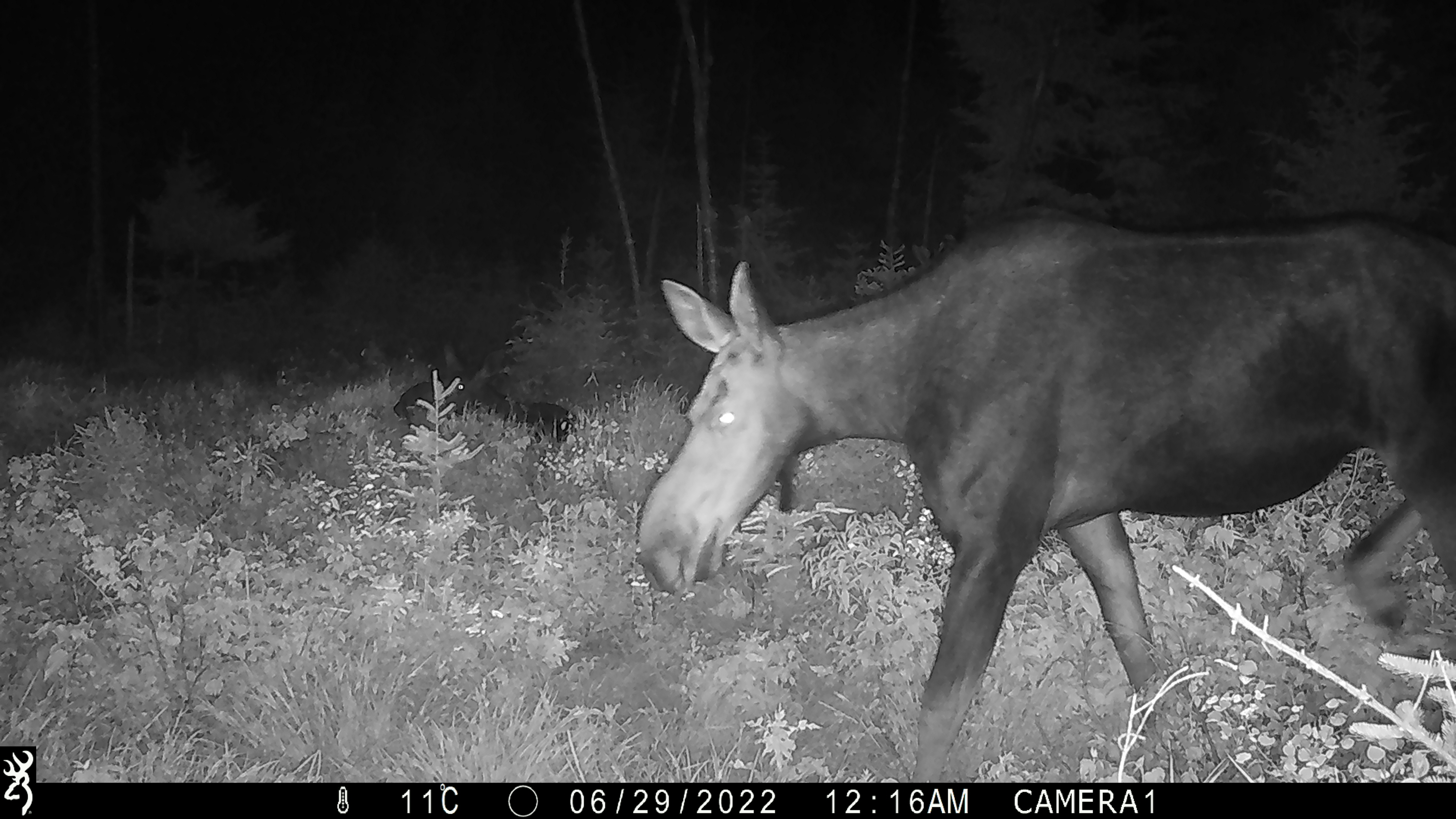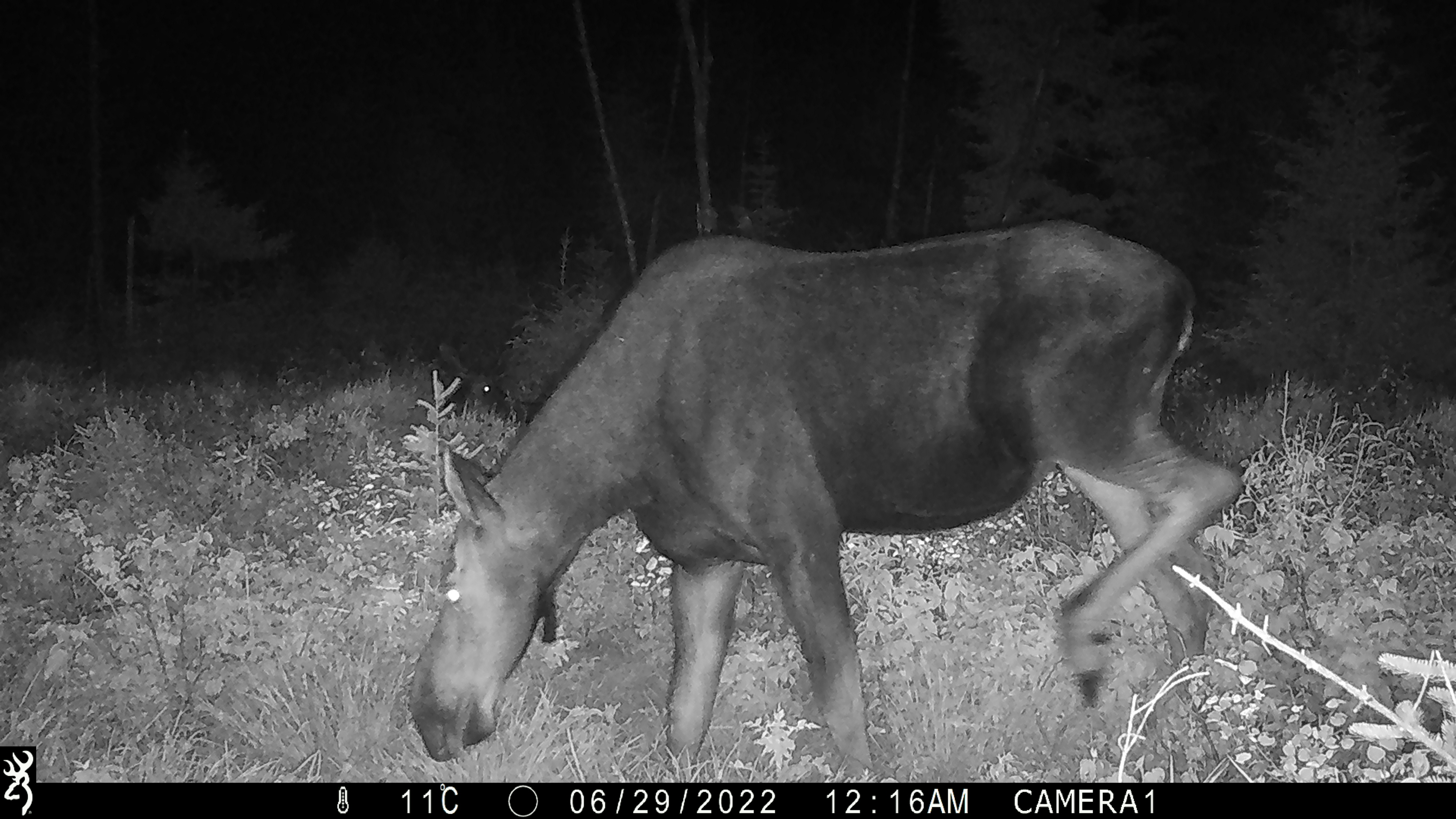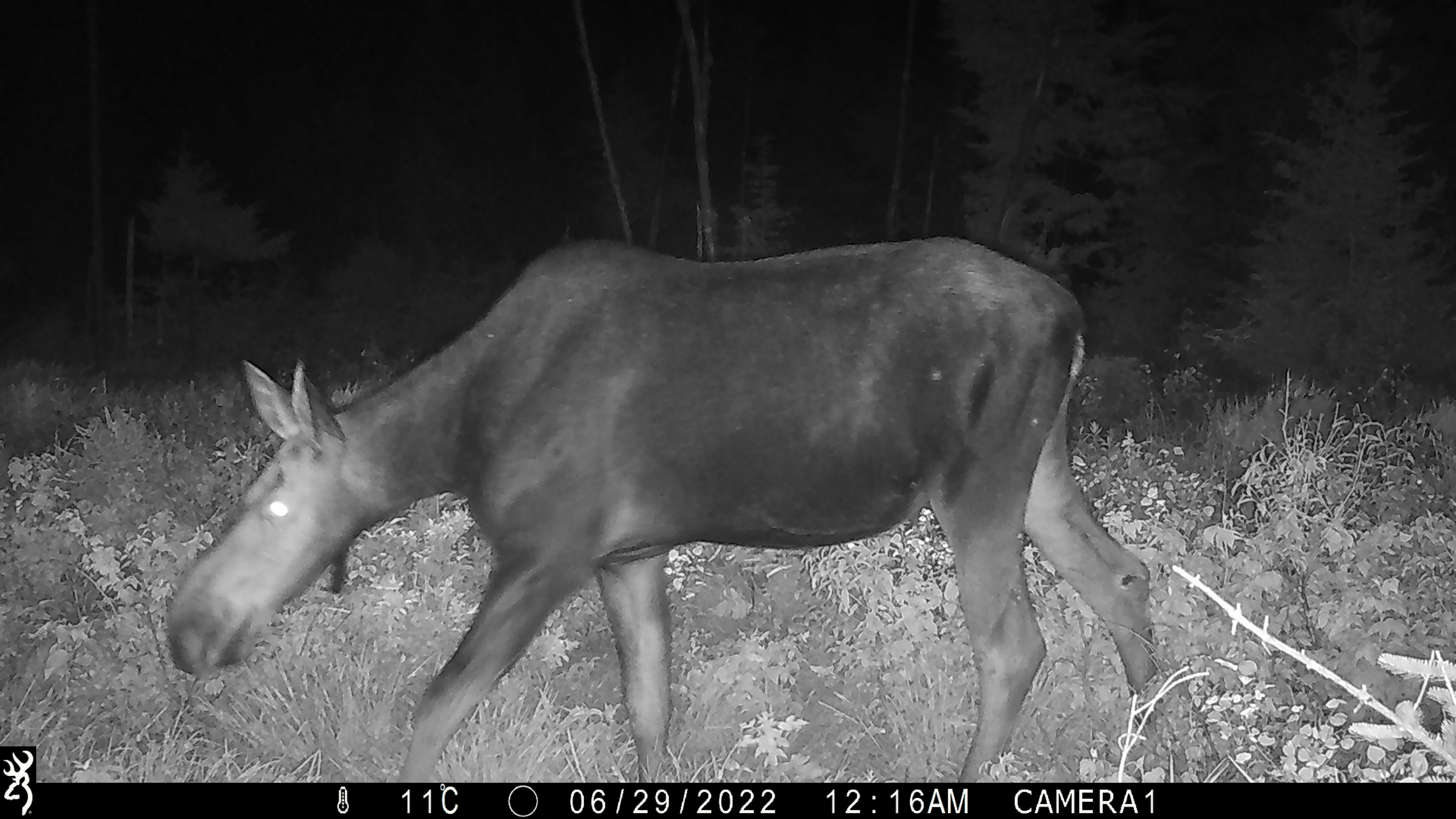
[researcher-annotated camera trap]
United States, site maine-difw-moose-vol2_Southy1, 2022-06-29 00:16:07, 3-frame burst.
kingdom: Animalia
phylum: Chordata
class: Mammalia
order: Artiodactyla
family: Cervidae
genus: Alces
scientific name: Alces alces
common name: moose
Moose (Alces alces).